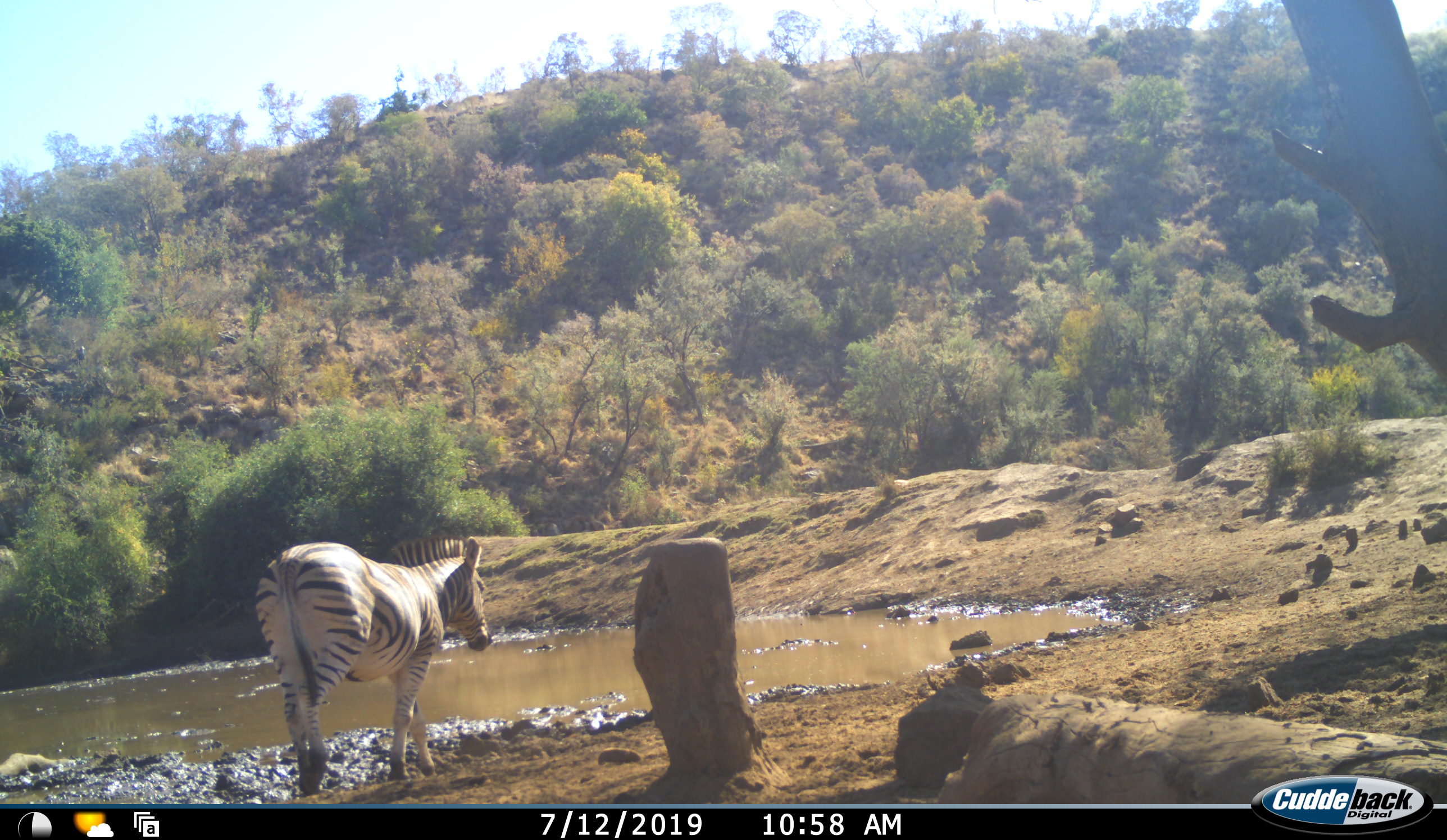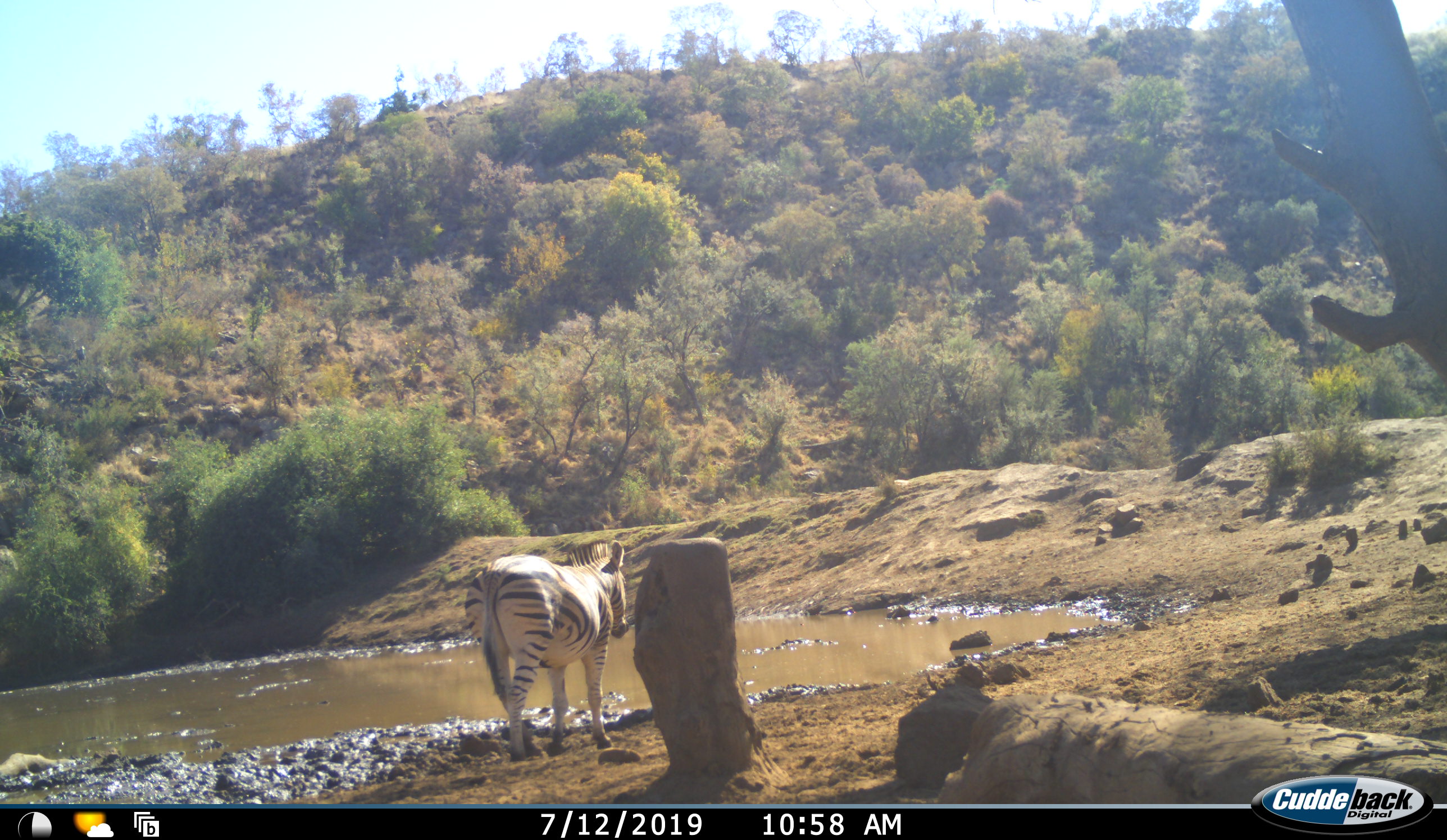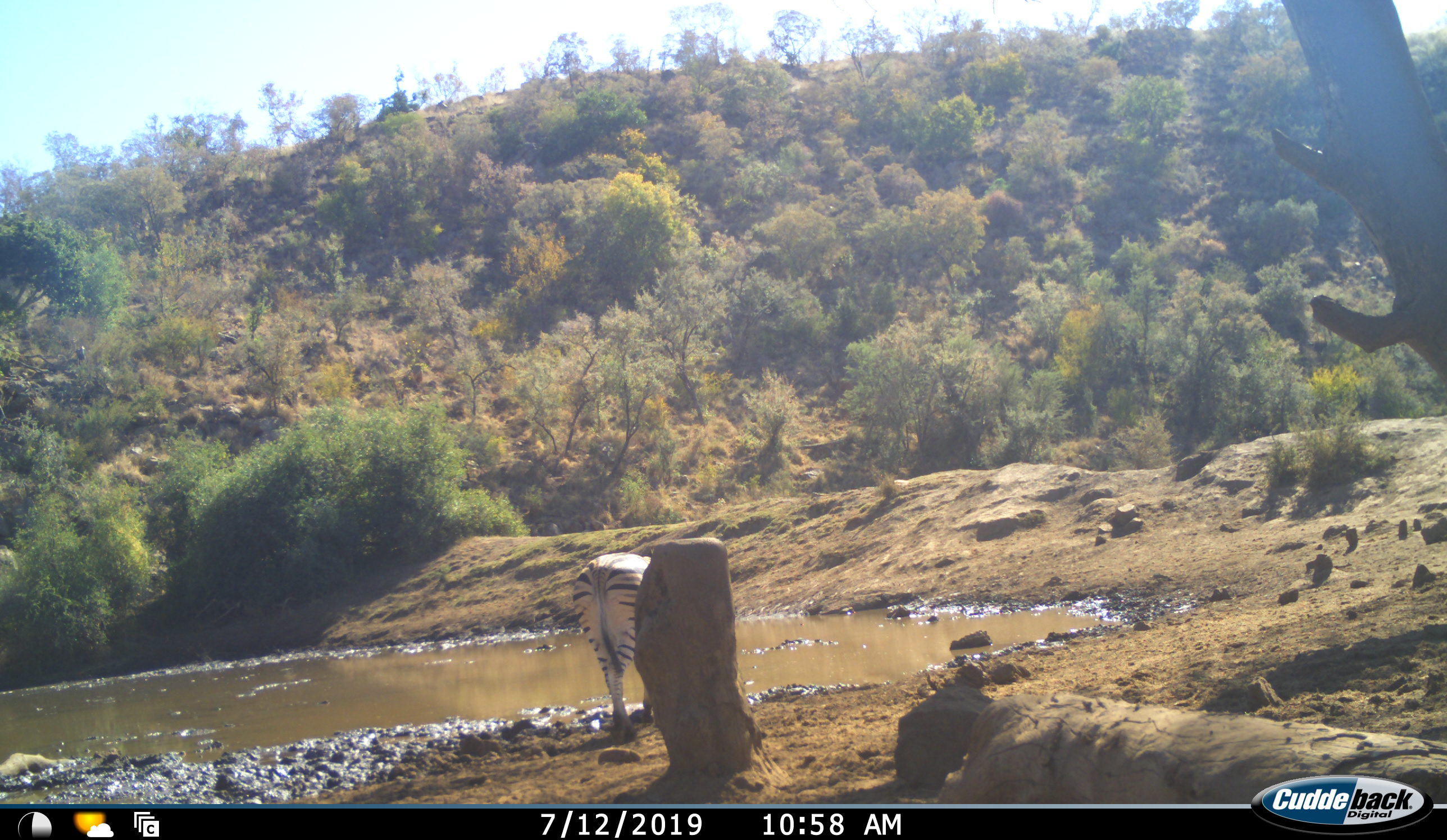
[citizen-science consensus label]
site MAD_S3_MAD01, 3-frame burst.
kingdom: Animalia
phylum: Chordata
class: Mammalia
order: Perissodactyla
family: Equidae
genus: Equus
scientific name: Equus quagga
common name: plains zebra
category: zebraplains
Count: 1.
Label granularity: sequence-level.